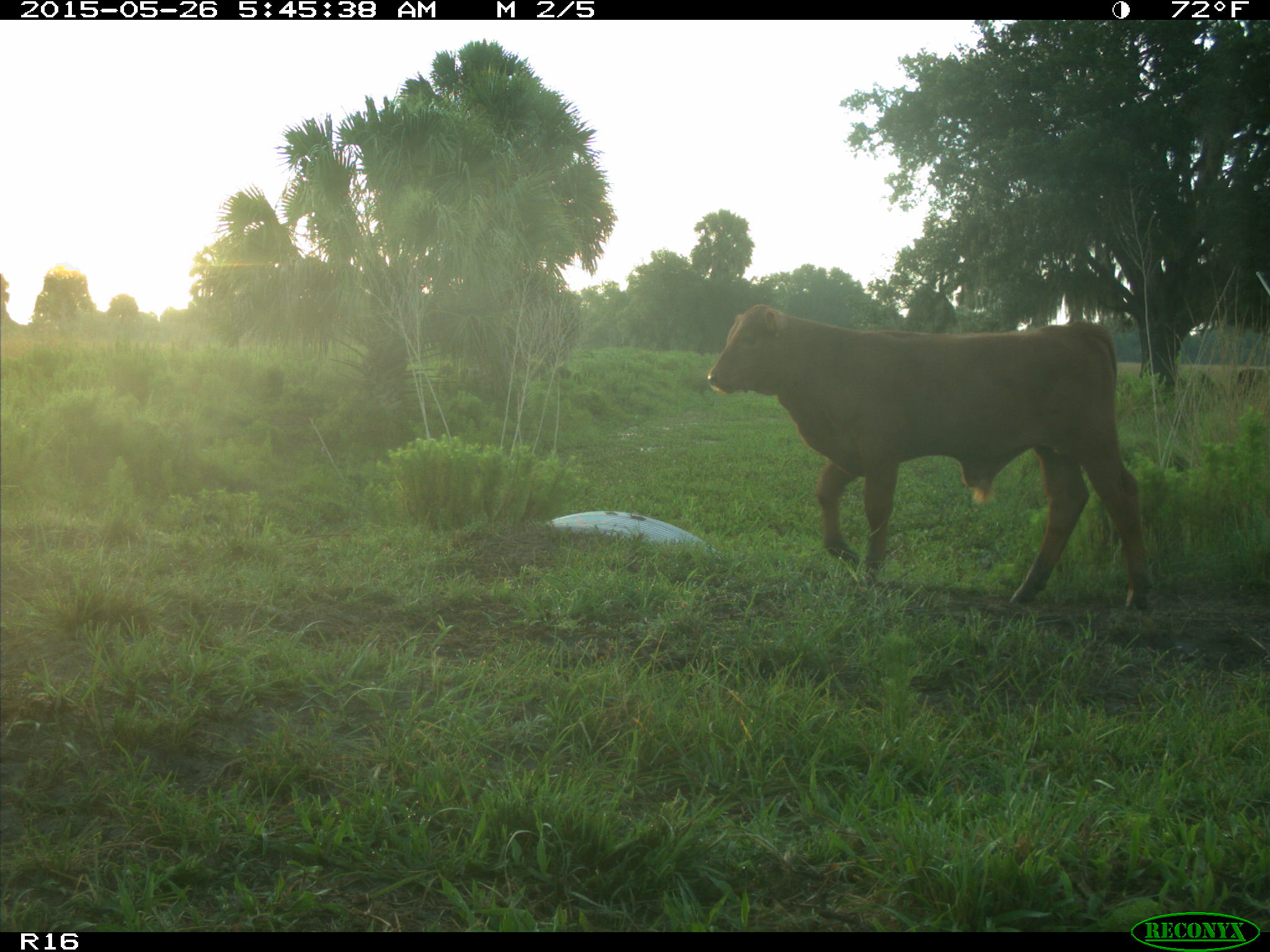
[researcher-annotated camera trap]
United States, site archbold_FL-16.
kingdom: Animalia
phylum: Chordata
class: Mammalia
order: Artiodactyla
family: Bovidae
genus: Bos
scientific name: Bos taurus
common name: domestic cow